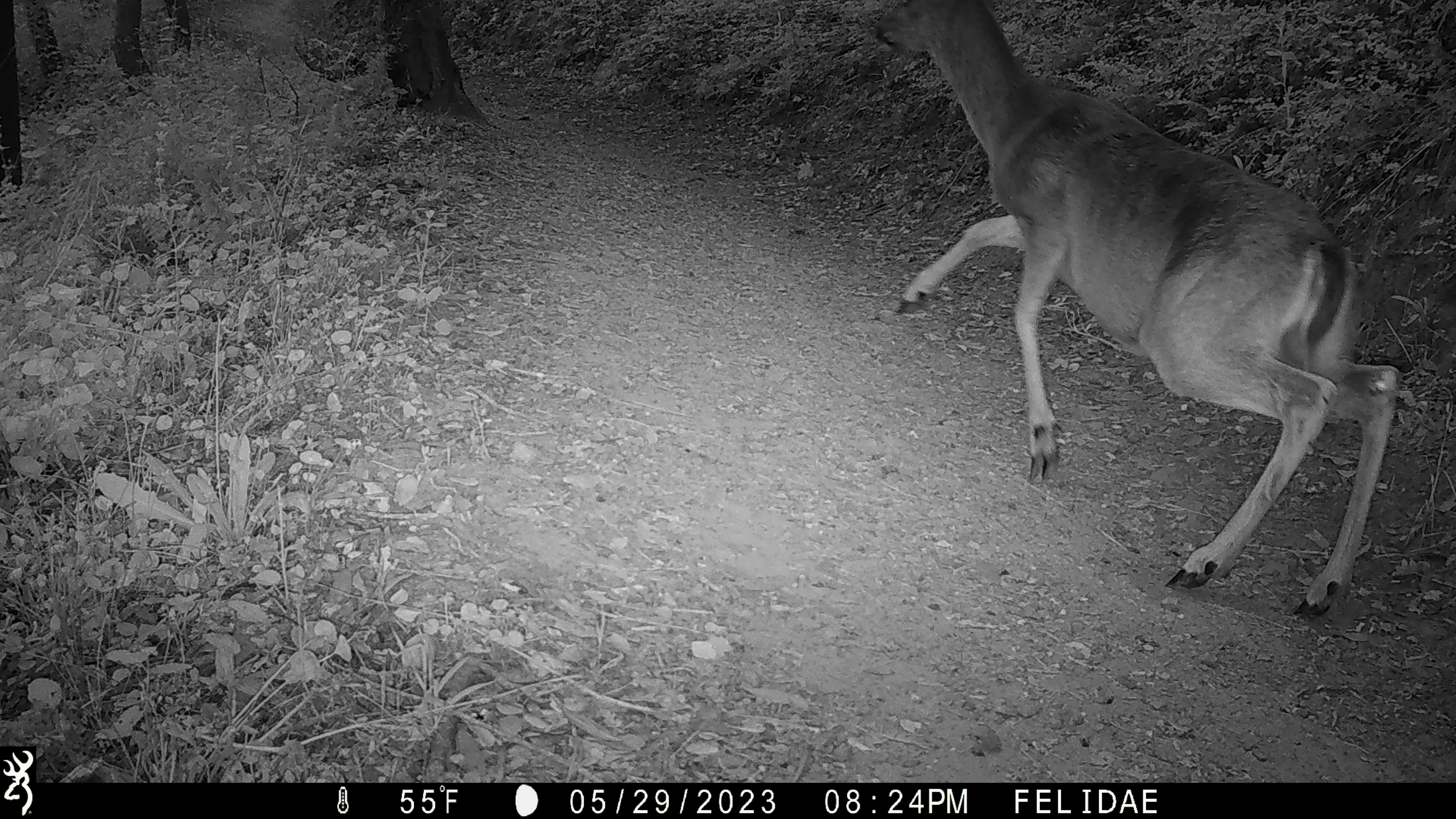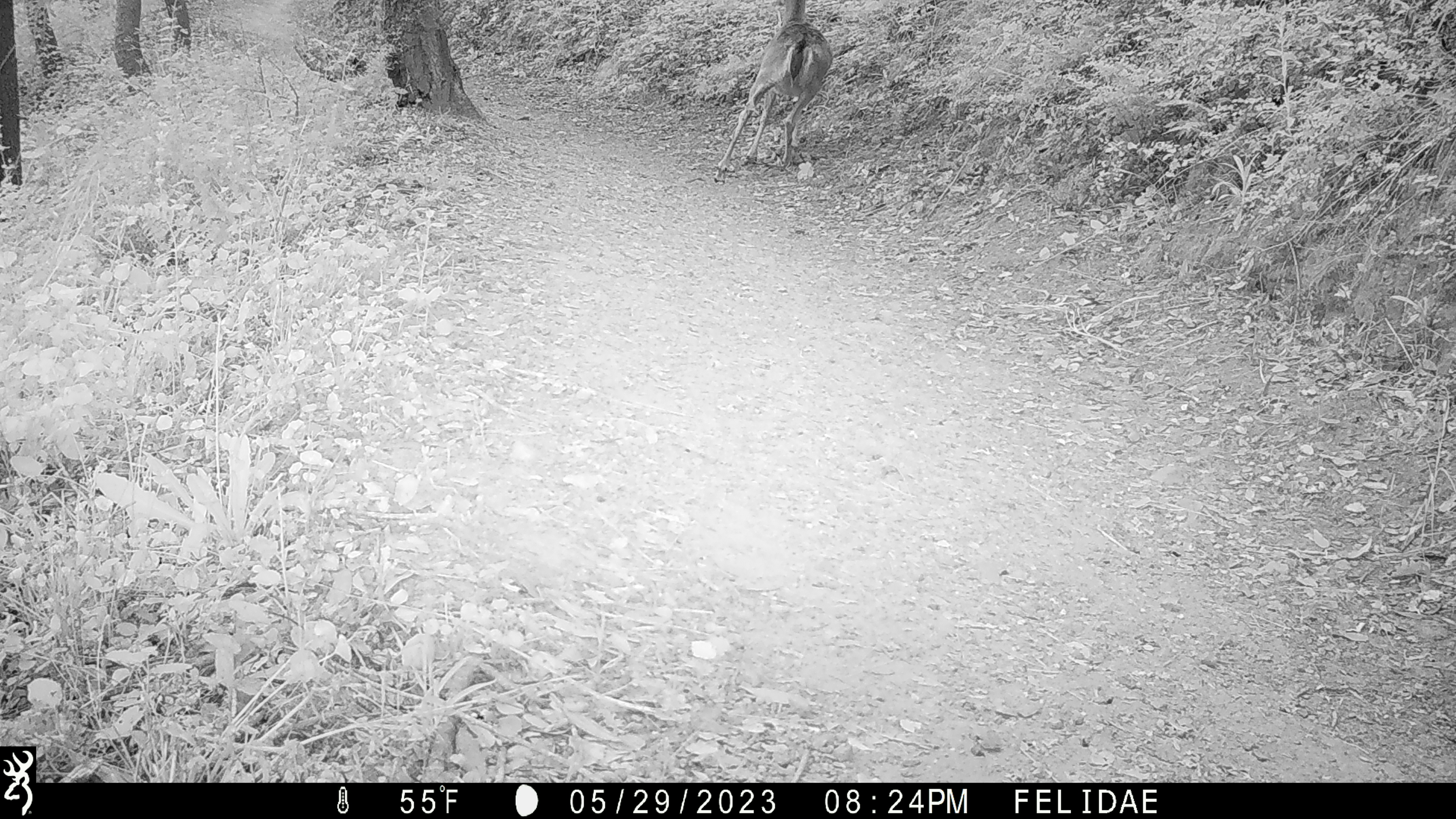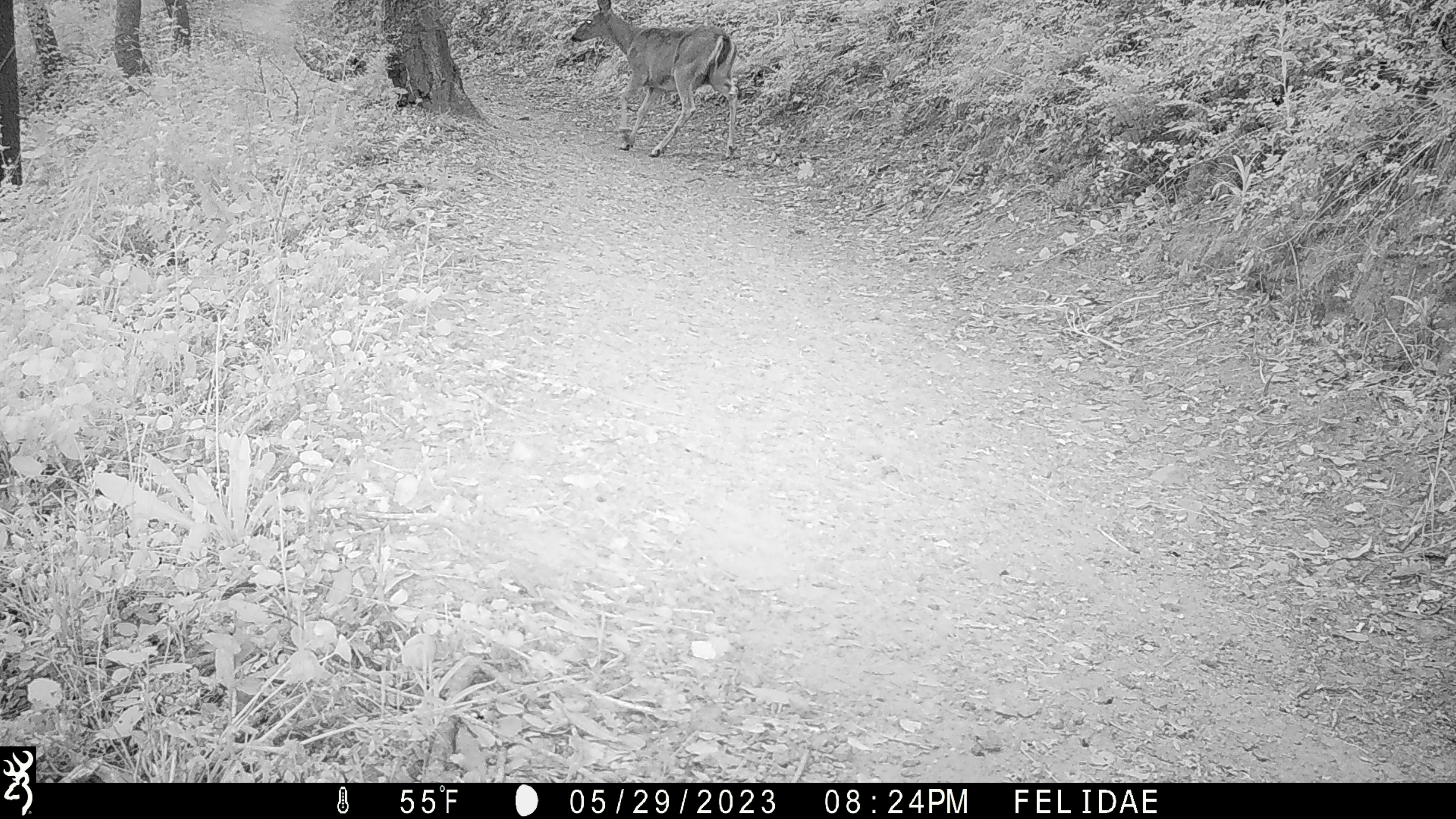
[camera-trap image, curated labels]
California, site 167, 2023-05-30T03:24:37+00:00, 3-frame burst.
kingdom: Animalia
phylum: Chordata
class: Mammalia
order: Artiodactyla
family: Cervidae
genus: Odocoileus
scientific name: Odocoileus hemionus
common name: mule deer